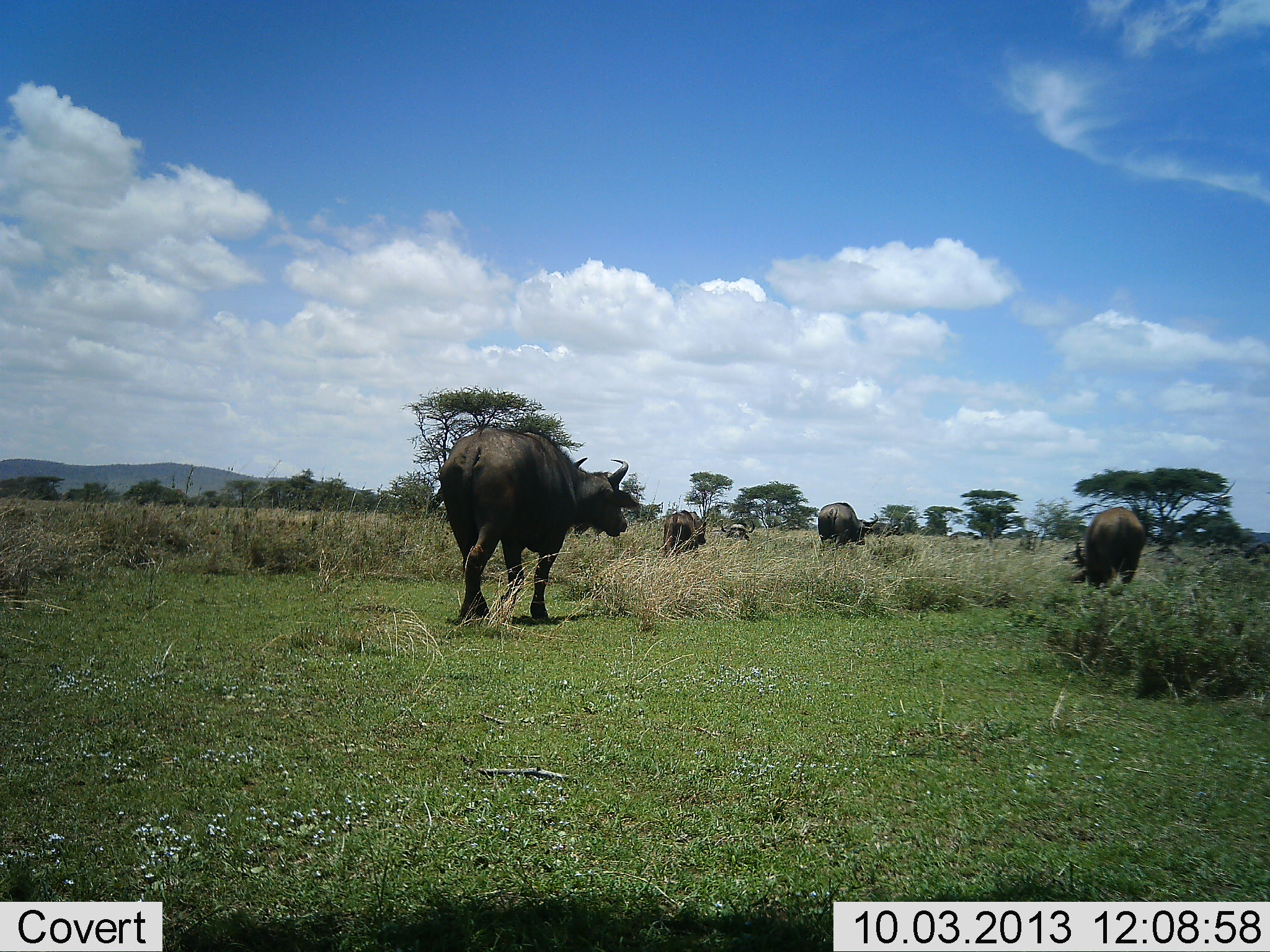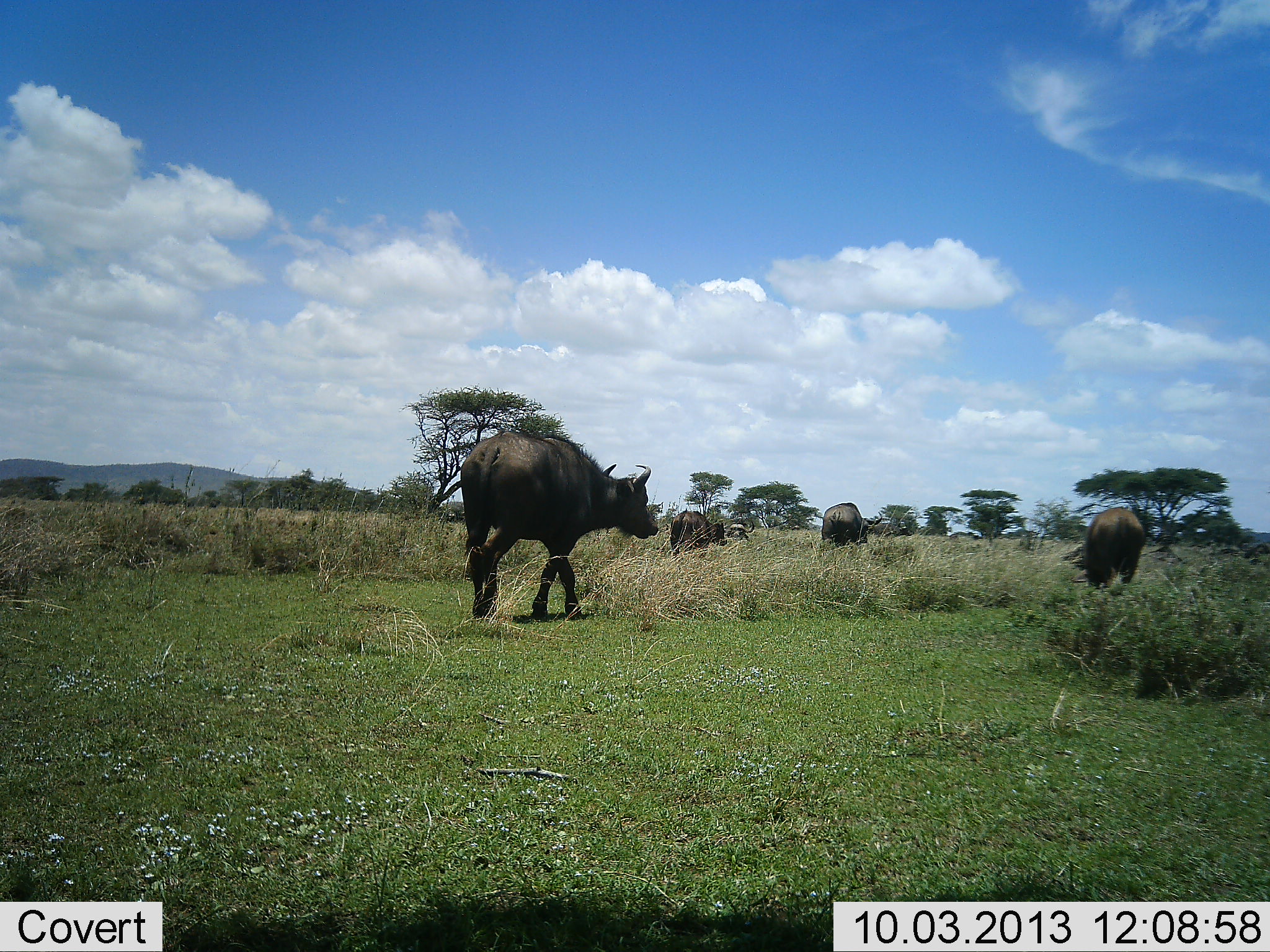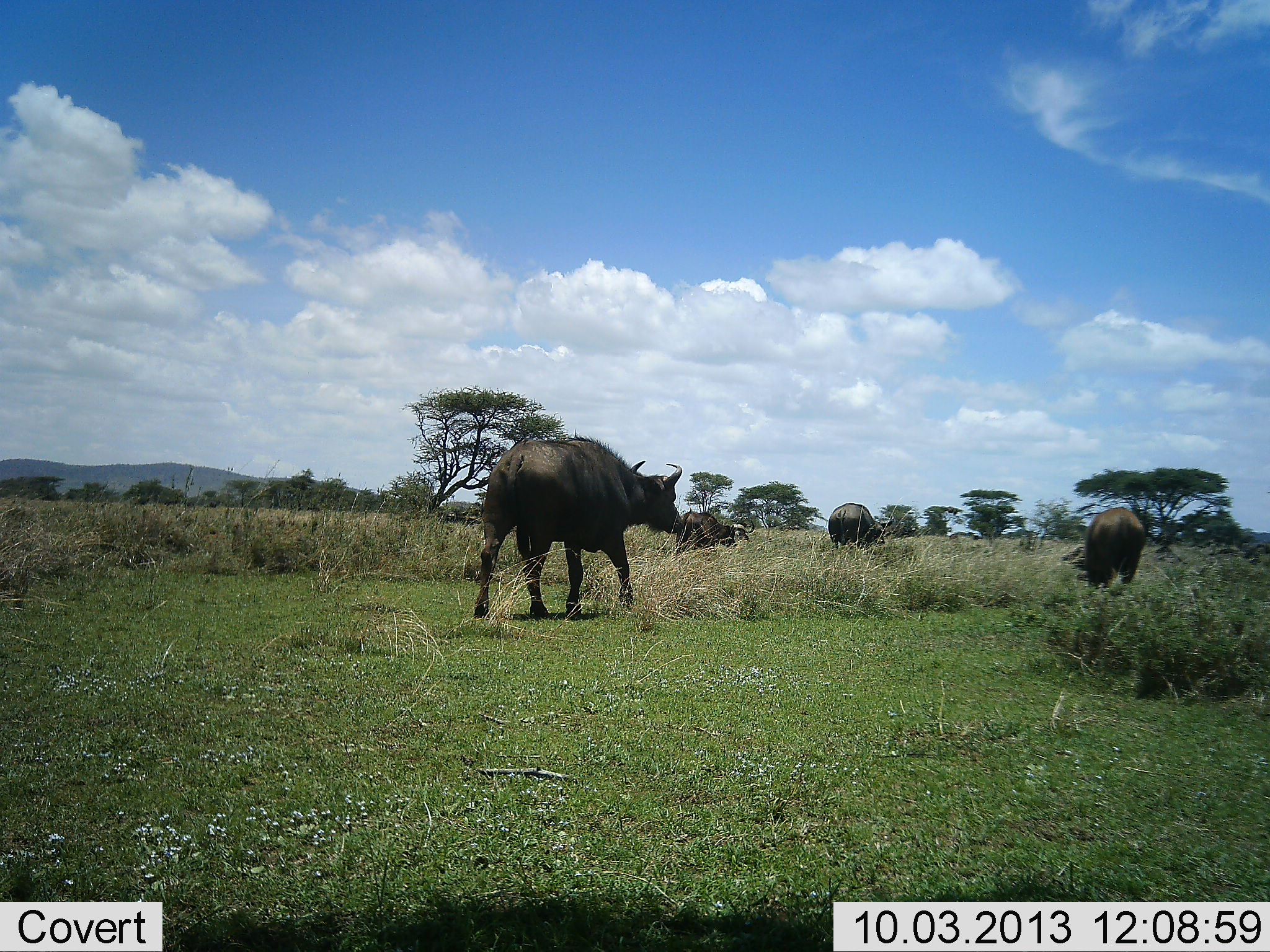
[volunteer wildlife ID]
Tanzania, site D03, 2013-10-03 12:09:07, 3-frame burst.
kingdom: Animalia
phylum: Chordata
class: Mammalia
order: Artiodactyla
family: Bovidae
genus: Syncerus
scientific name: Syncerus caffer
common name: cape buffalo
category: buffalo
Buffalo (cape buffalo) (Syncerus caffer), count 4. Behavior (volunteer vote fractions): standing 28%, resting 4%, moving 96%, interacting 0%. Young present (vote fraction): 4%. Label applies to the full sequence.